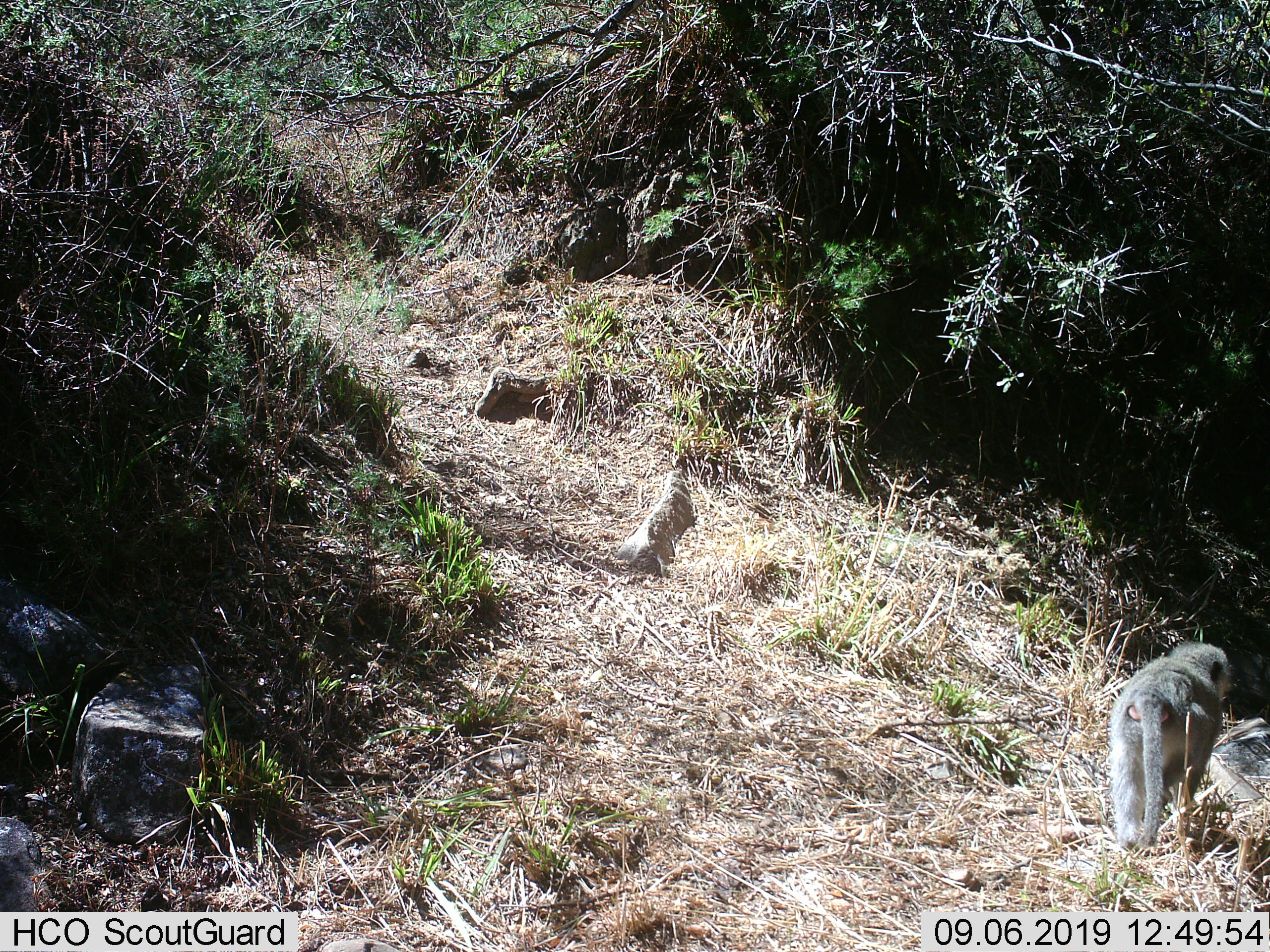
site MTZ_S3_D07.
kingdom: Animalia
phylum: Chordata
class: Mammalia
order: Primates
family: Cercopithecidae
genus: Chlorocebus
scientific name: Chlorocebus pygerythrus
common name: vervet monkey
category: monkeyvervet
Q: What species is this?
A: Monkeyvervet (vervet monkey) (Chlorocebus pygerythrus).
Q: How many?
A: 1.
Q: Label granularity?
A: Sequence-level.